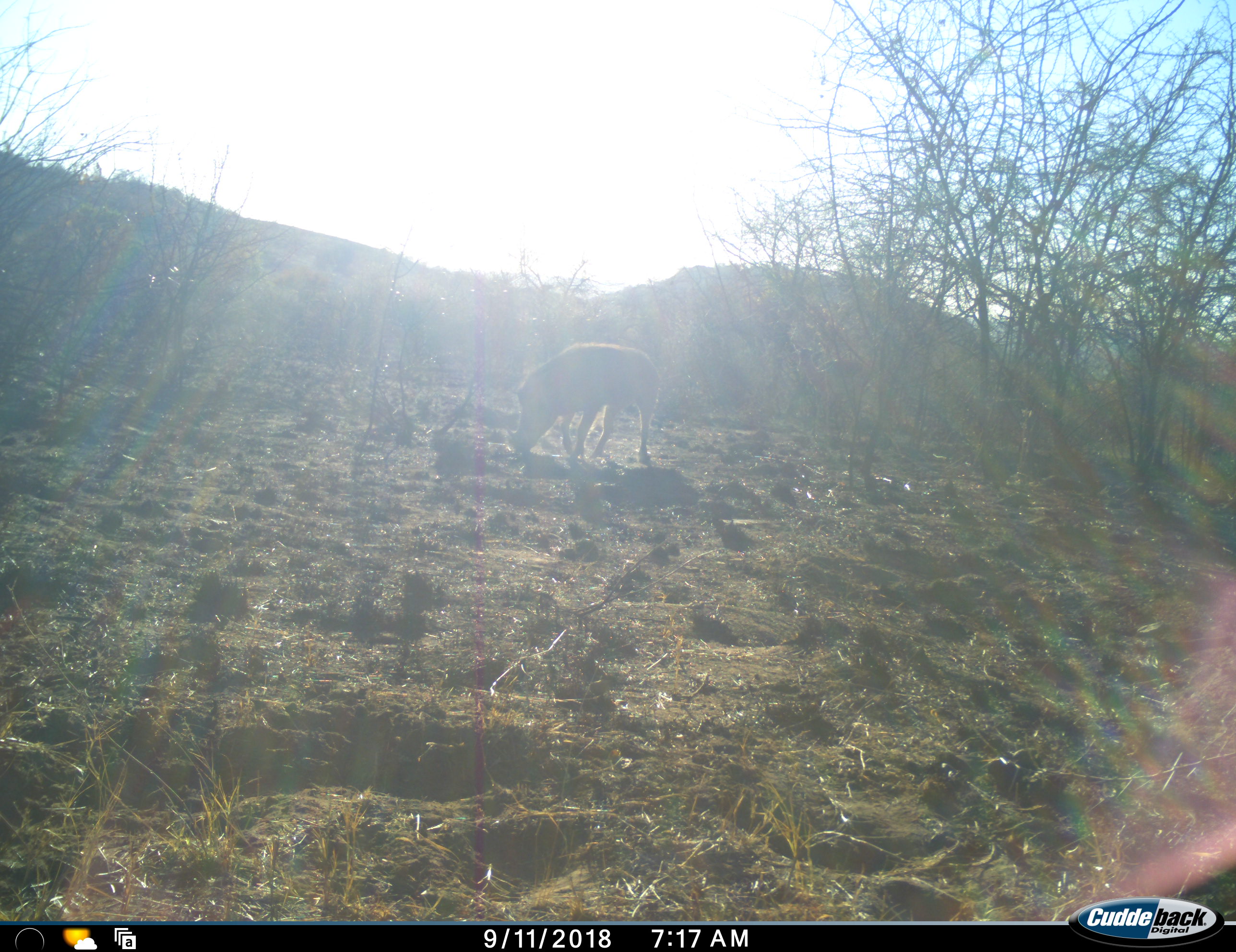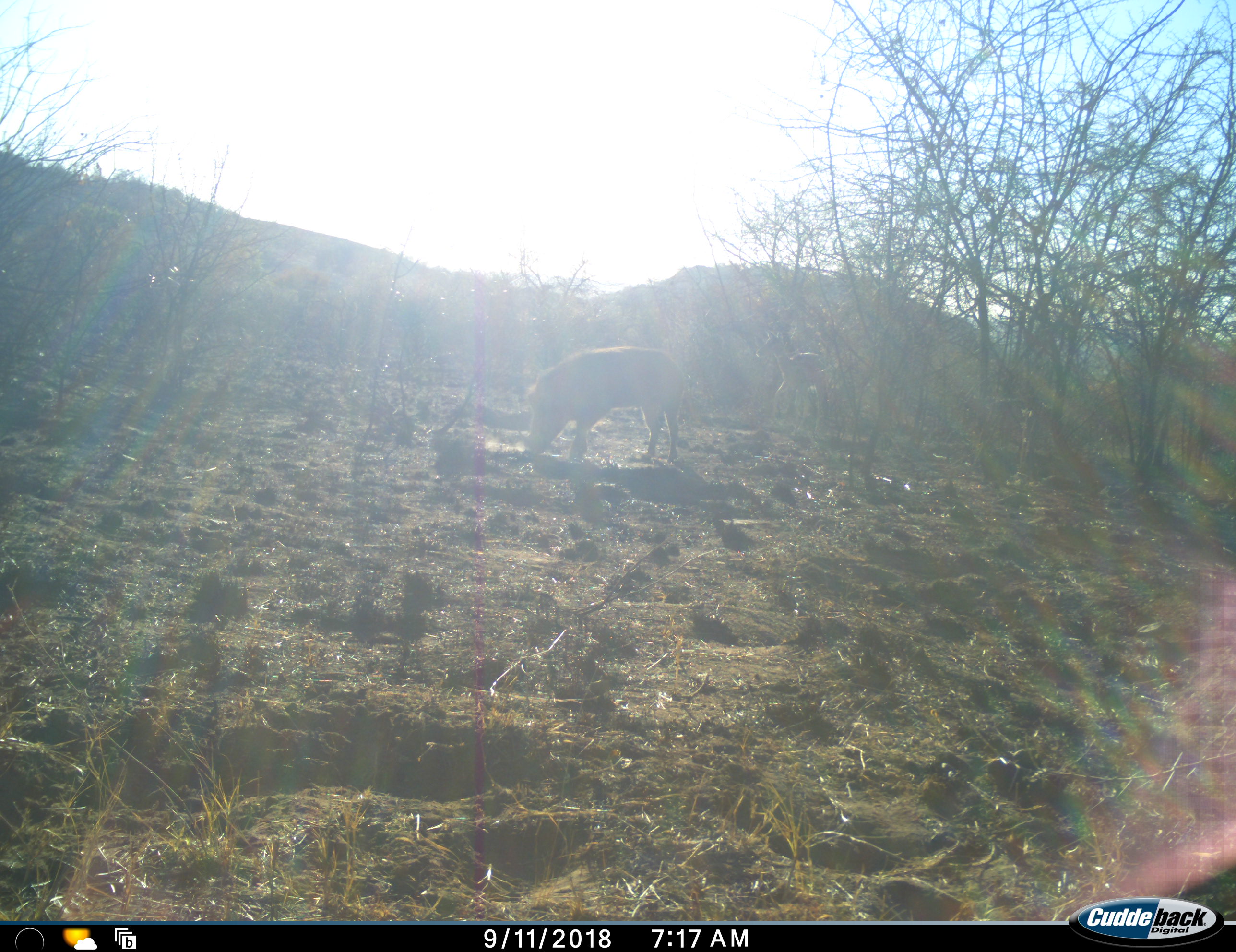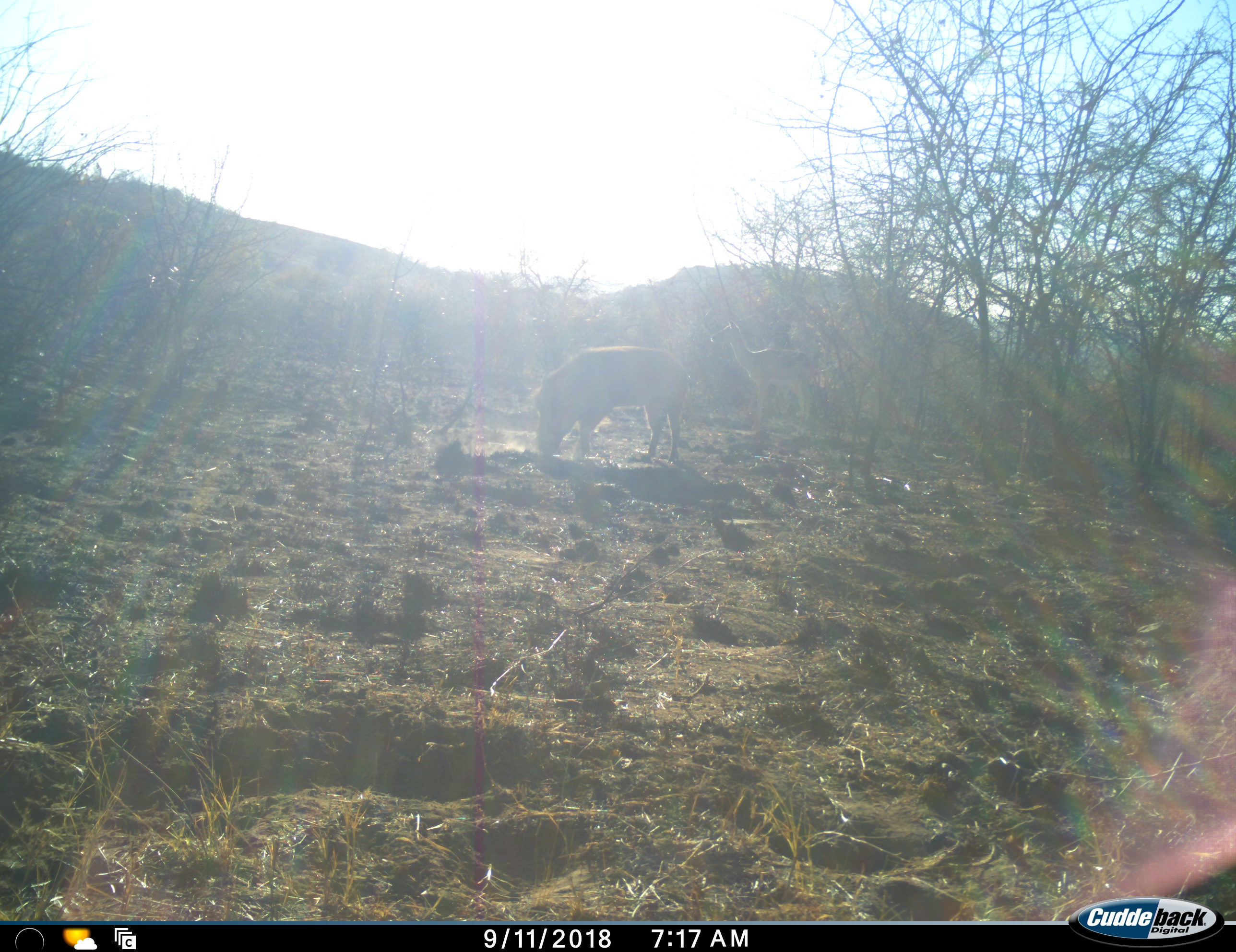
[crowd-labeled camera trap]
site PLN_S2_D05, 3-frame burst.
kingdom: Animalia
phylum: Chordata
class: Mammalia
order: Artiodactyla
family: Suidae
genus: Phacochoerus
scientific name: Phacochoerus africanus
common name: warthog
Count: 1.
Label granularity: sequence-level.